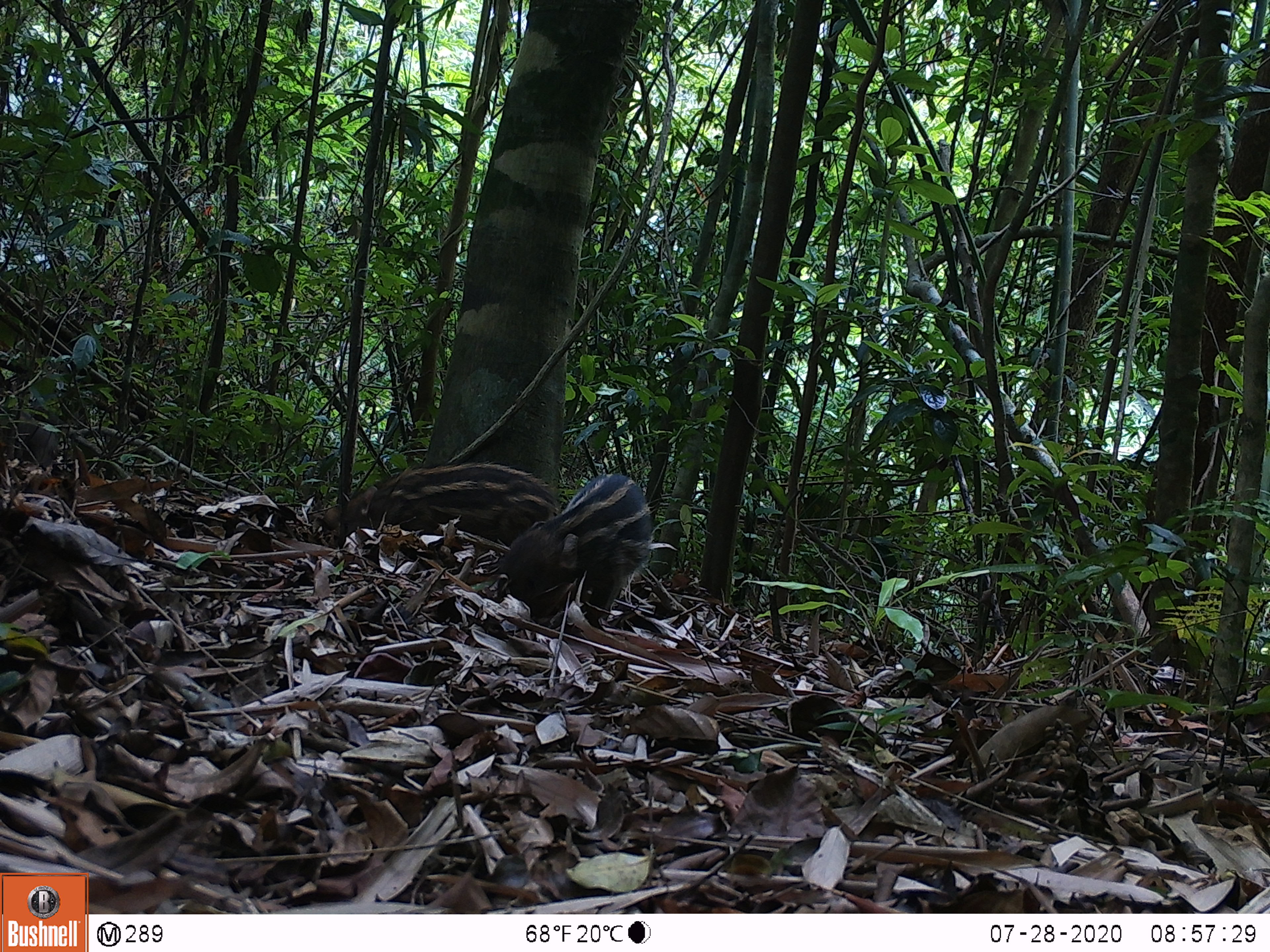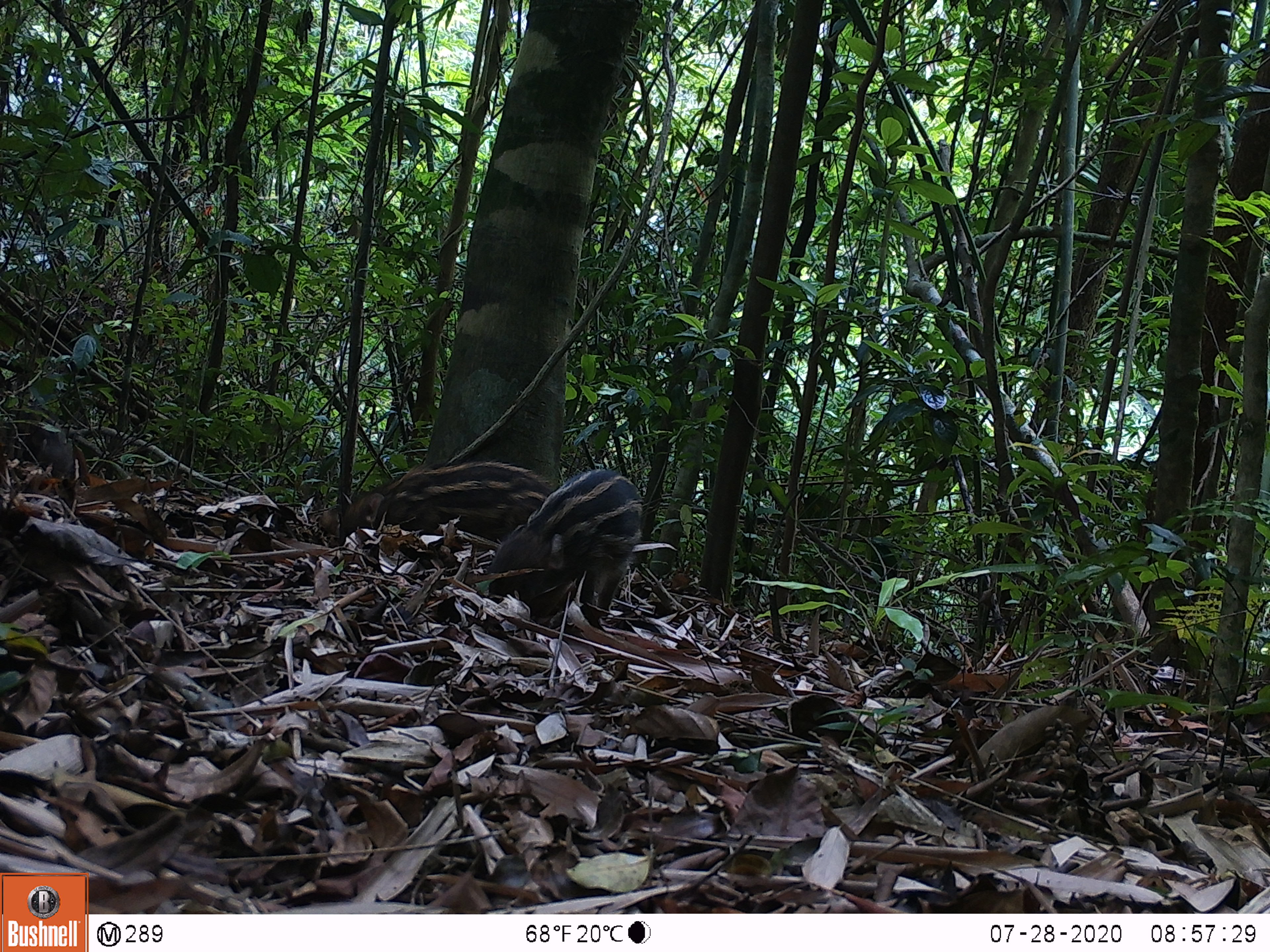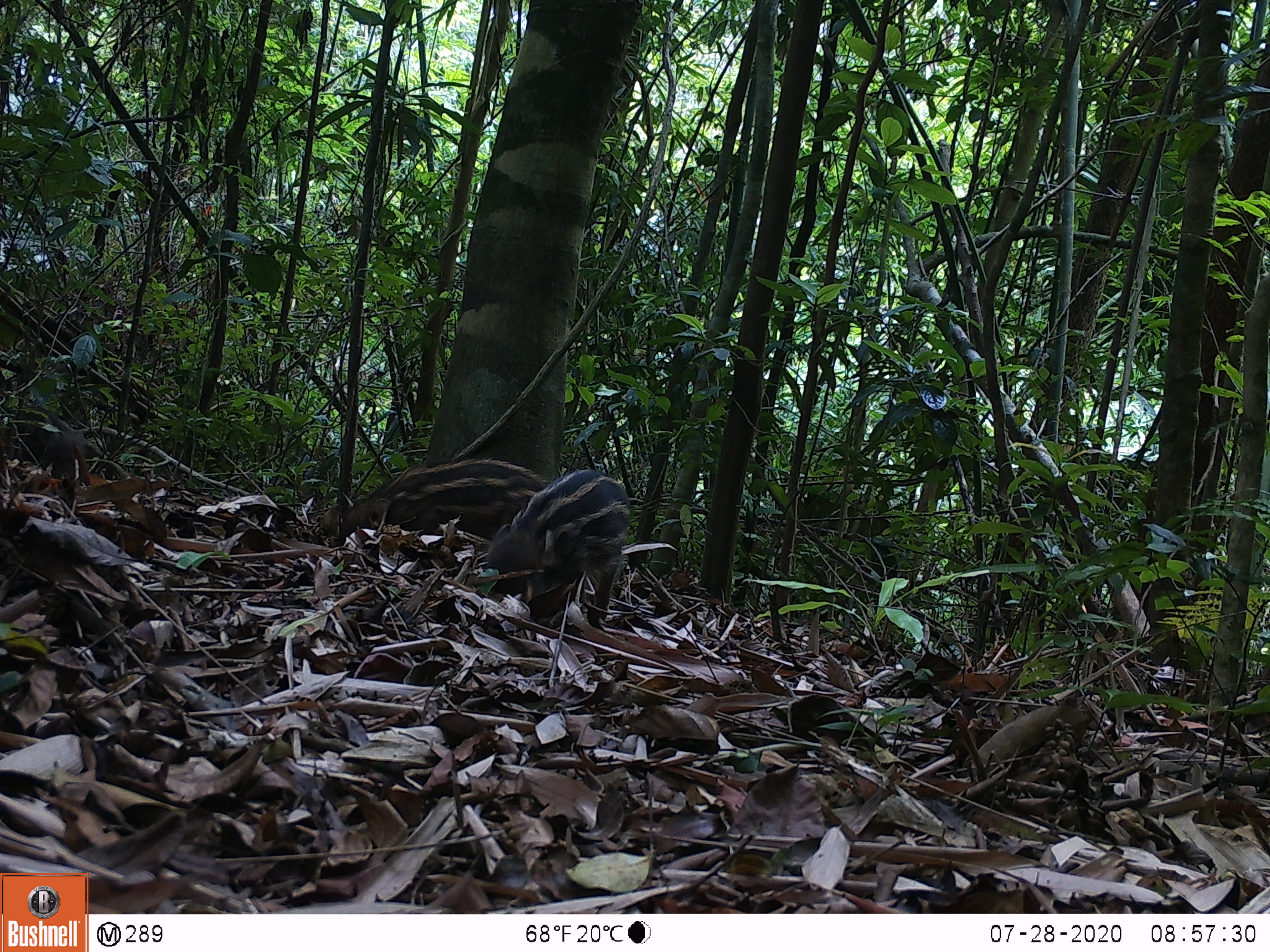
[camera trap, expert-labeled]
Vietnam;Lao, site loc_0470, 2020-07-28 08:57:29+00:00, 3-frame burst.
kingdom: Animalia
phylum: Chordata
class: Mammalia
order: Artiodactyla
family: Suidae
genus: Sus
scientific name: Sus scrofa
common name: eurasian wild pig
Eurasian wild pig (Sus scrofa). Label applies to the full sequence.